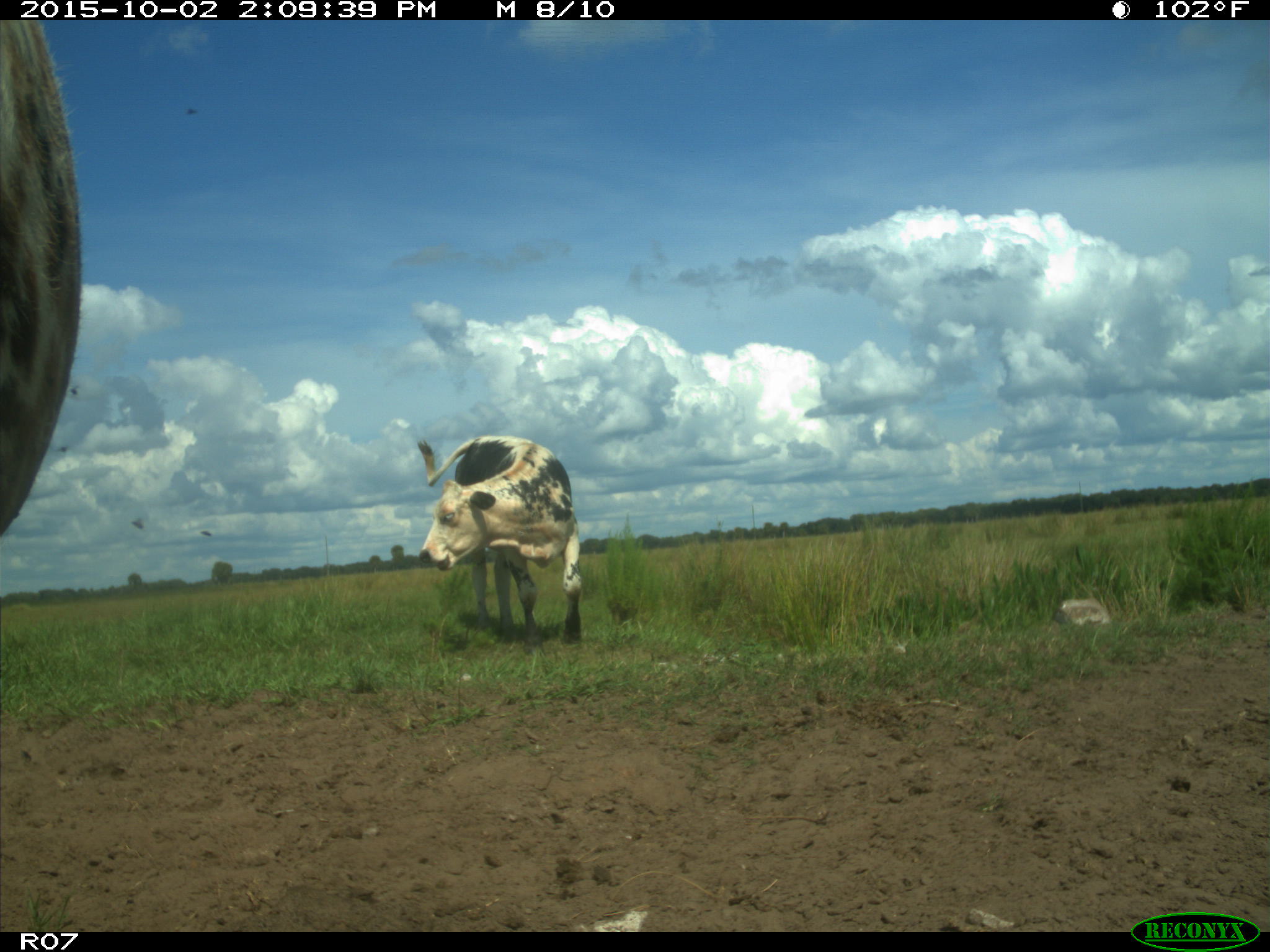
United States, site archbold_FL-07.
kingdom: Animalia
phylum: Chordata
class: Mammalia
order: Artiodactyla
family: Bovidae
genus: Bos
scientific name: Bos taurus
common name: domestic cow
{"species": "Bos taurus (domestic cow)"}